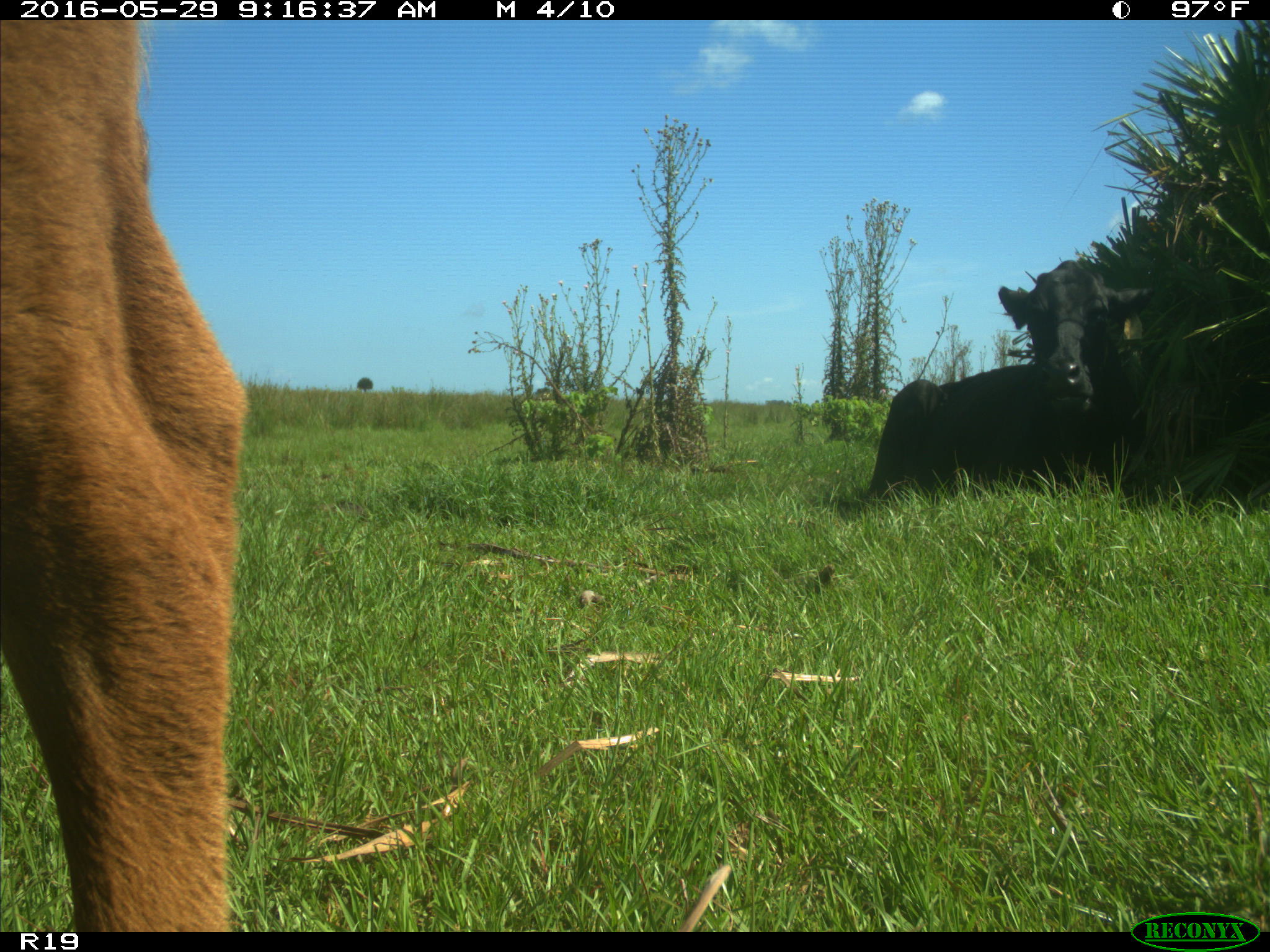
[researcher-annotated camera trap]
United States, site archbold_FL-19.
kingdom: Animalia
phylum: Chordata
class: Mammalia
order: Artiodactyla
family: Bovidae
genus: Bos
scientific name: Bos taurus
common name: domestic cow